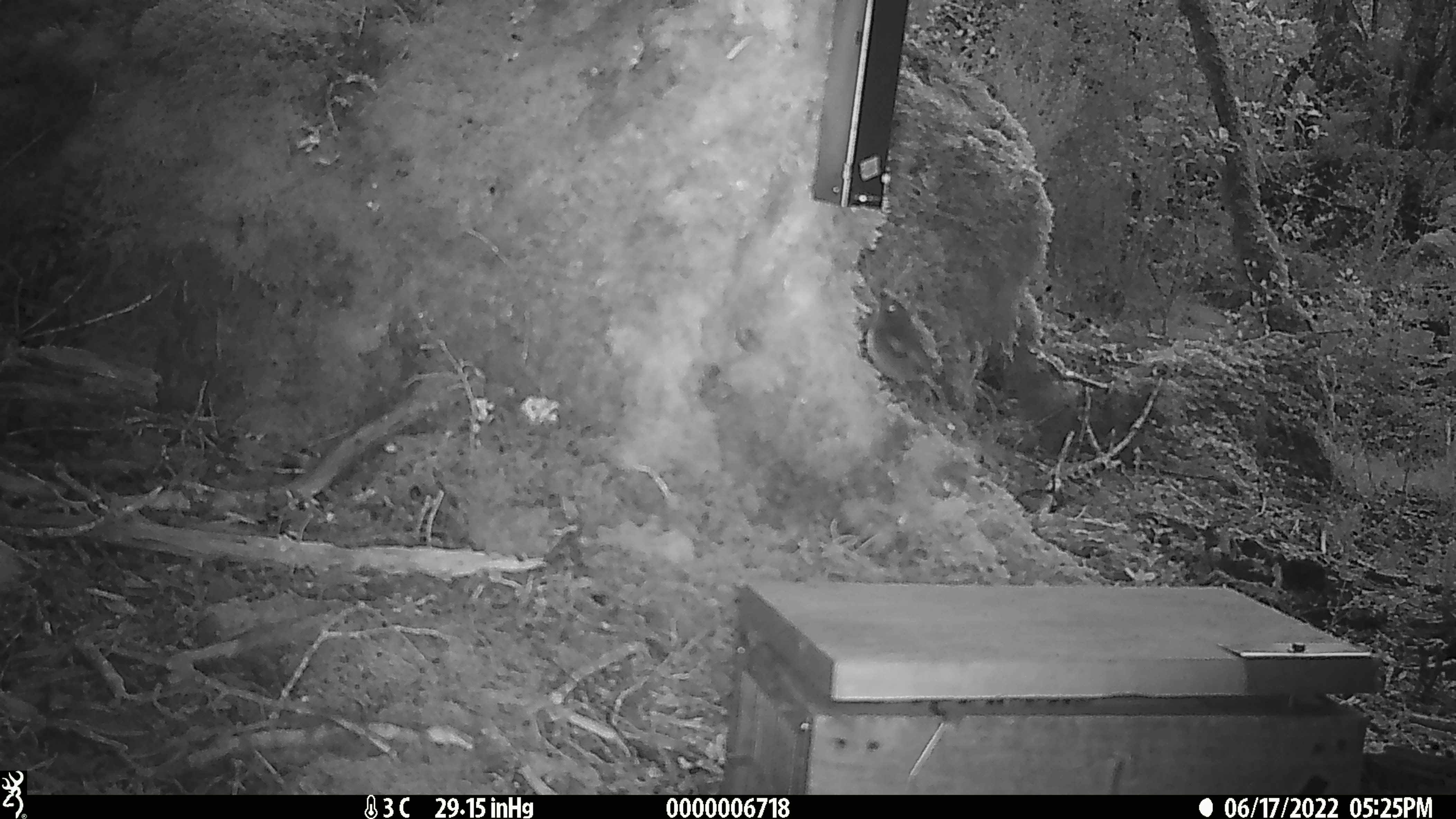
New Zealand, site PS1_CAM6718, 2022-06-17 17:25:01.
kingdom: Animalia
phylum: Chordata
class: Aves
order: Passeriformes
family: Petroicidae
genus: Petroica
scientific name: Petroica australis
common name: new zealand robin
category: robin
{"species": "robin (new zealand robin) (Petroica australis)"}